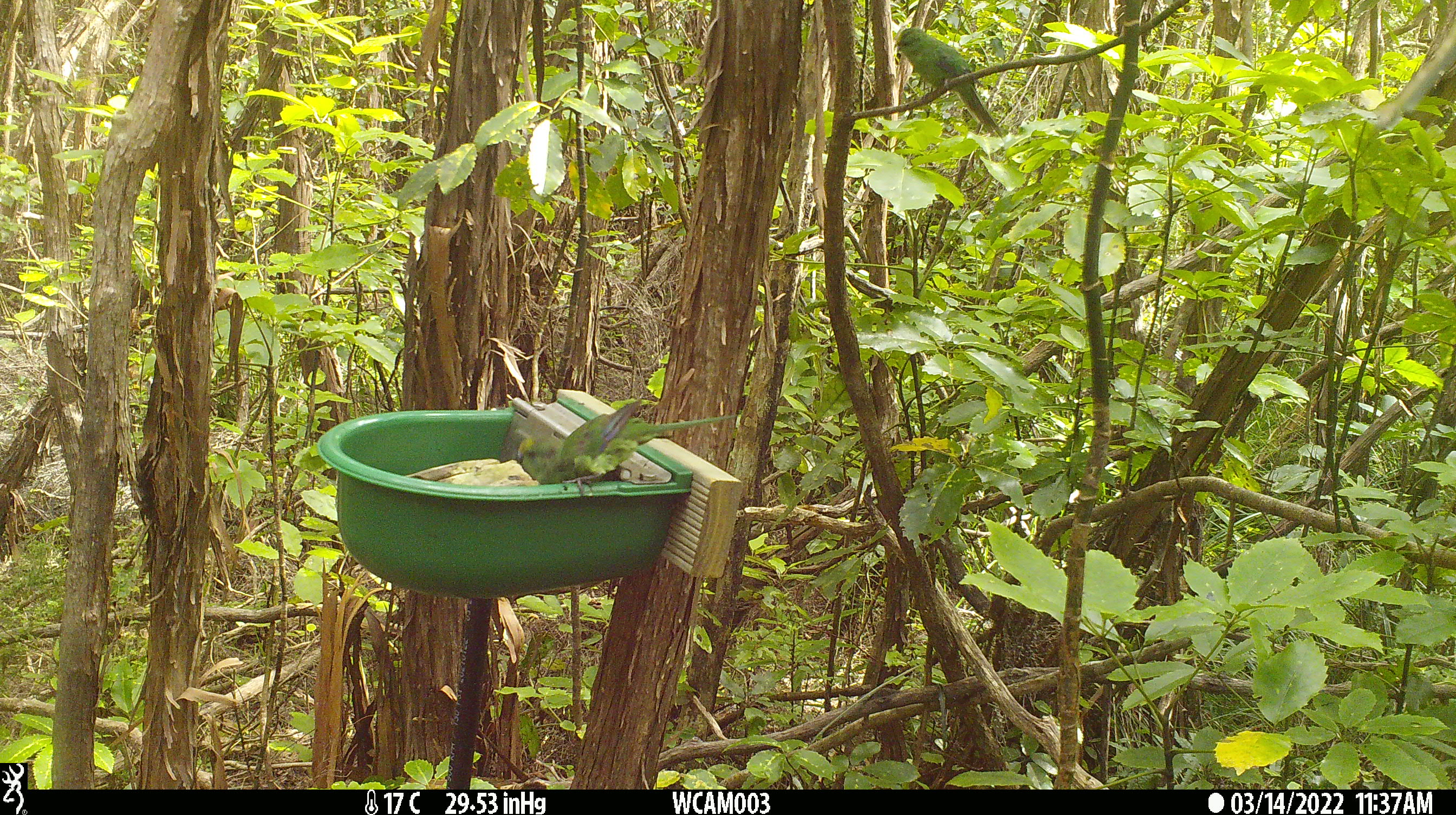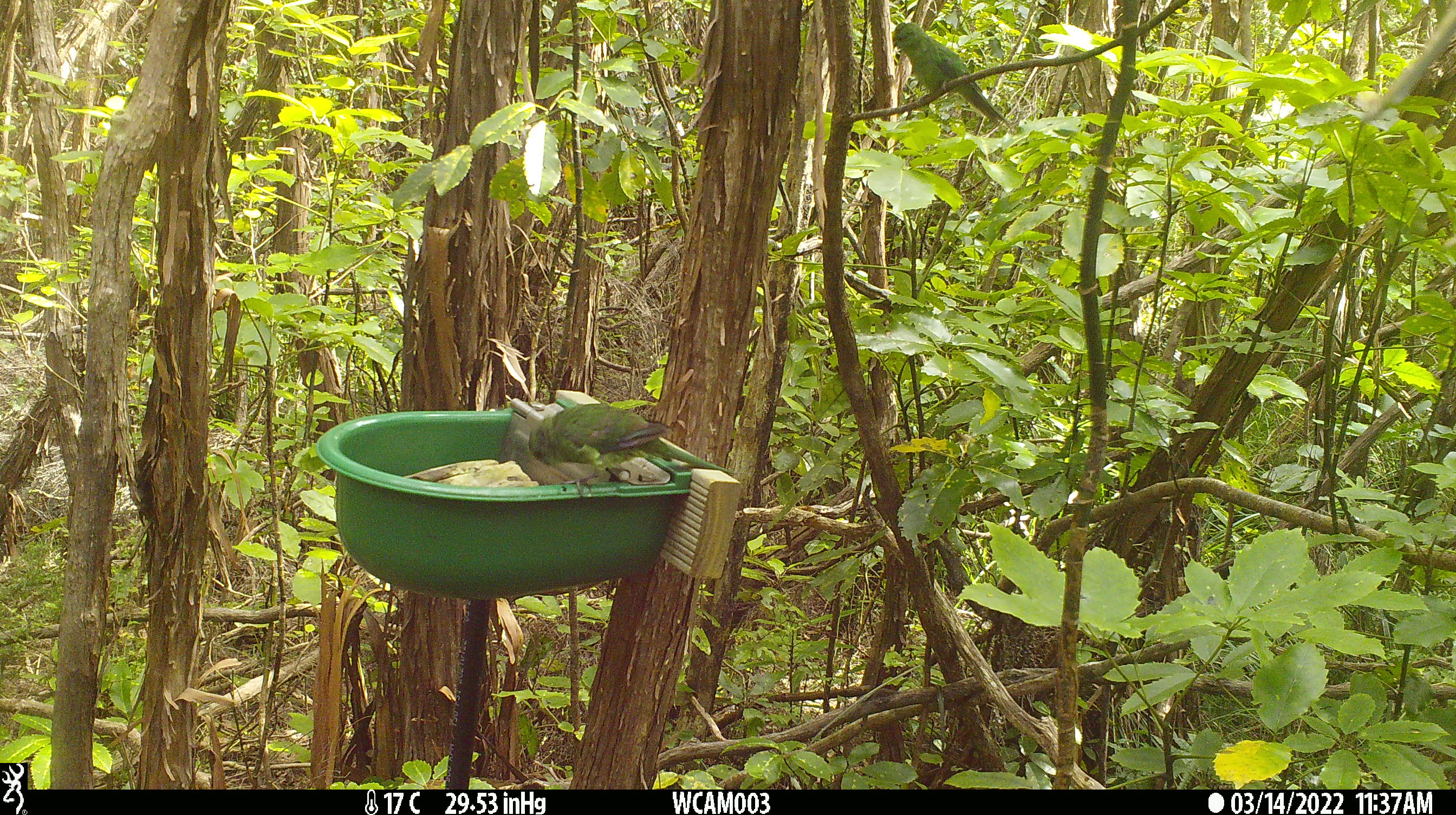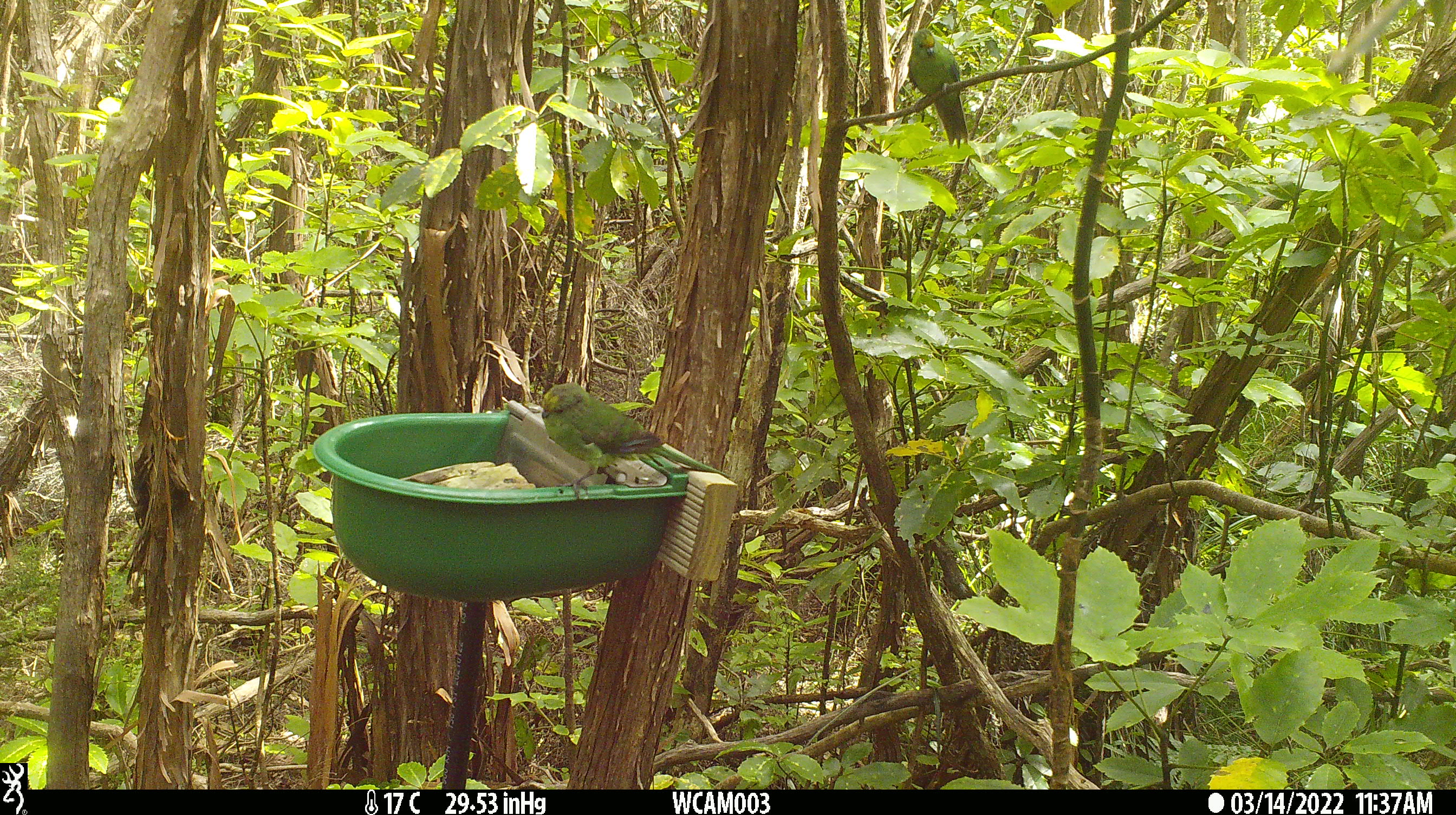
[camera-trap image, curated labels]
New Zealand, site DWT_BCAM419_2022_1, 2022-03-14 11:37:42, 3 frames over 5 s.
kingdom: Animalia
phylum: Chordata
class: Aves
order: Psittaciformes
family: Psittaculidae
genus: Cyanoramphus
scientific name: Cyanoramphus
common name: parakeet